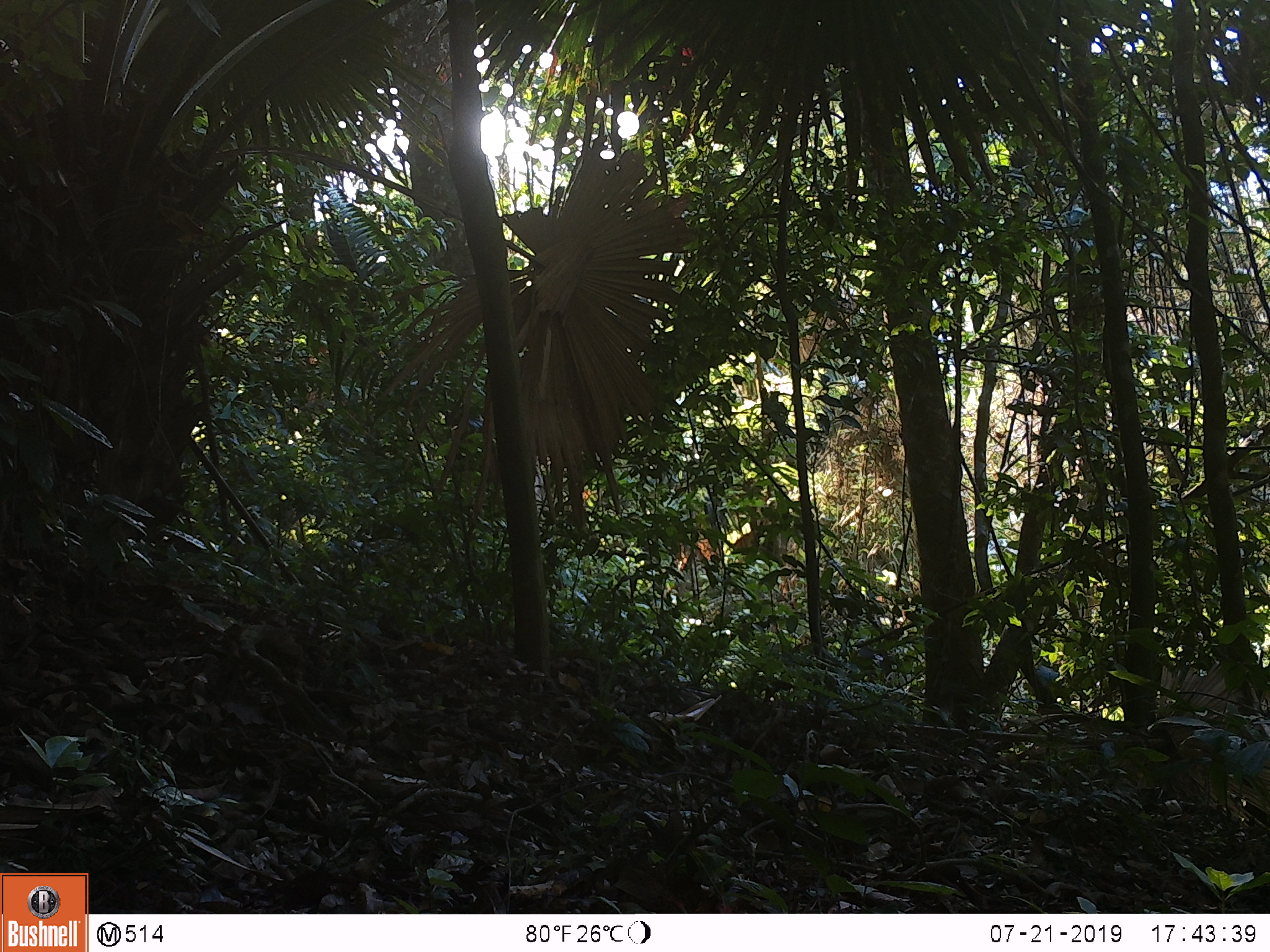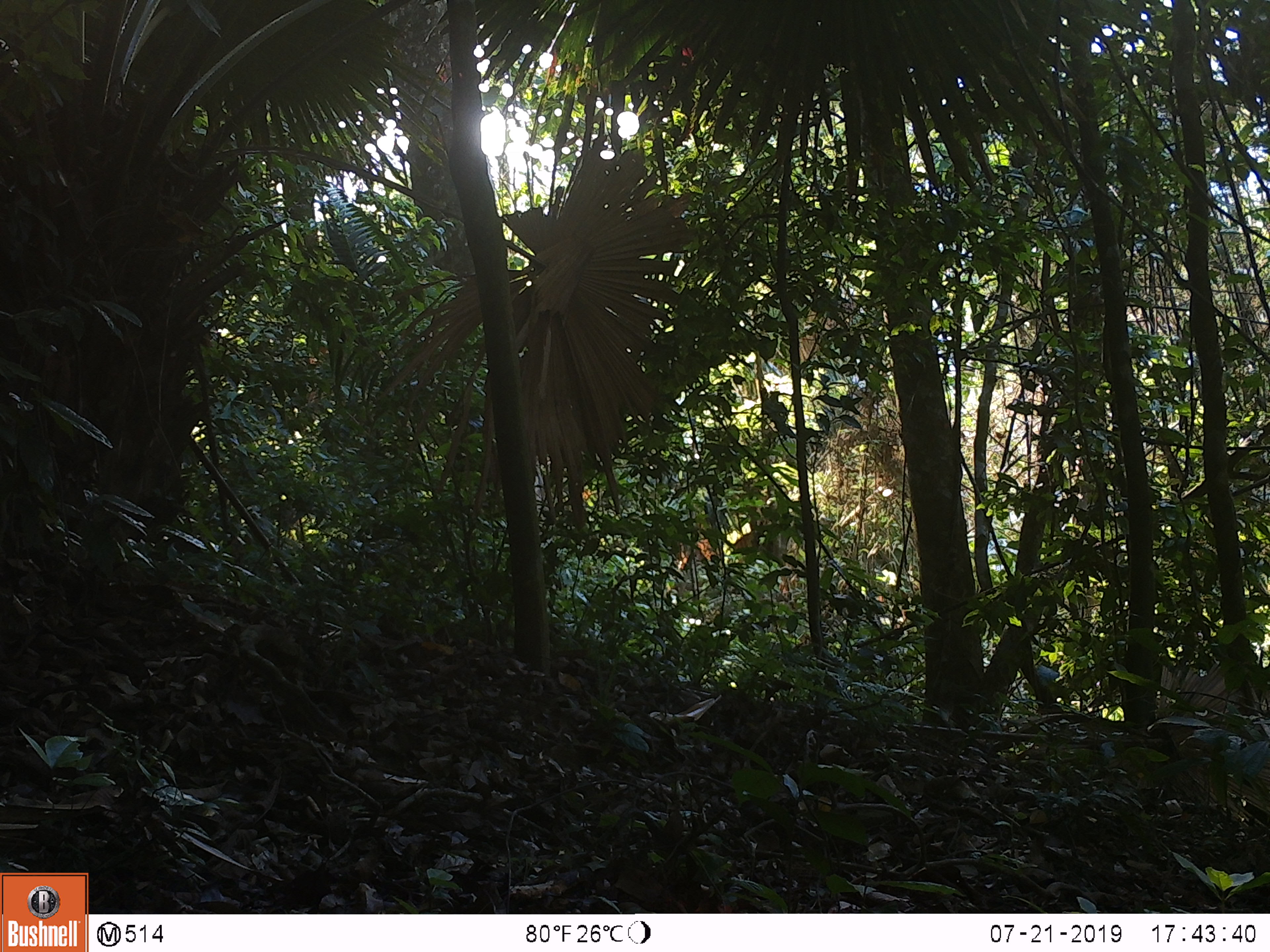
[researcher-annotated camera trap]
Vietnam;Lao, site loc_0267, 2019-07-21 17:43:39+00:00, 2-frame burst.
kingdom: Animalia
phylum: Chordata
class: Mammalia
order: Artiodactyla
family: Cervidae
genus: Muntiacus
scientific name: Muntiacus rooseveltorum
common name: roosevelt's muntjac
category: roosevelts muntjac group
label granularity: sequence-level